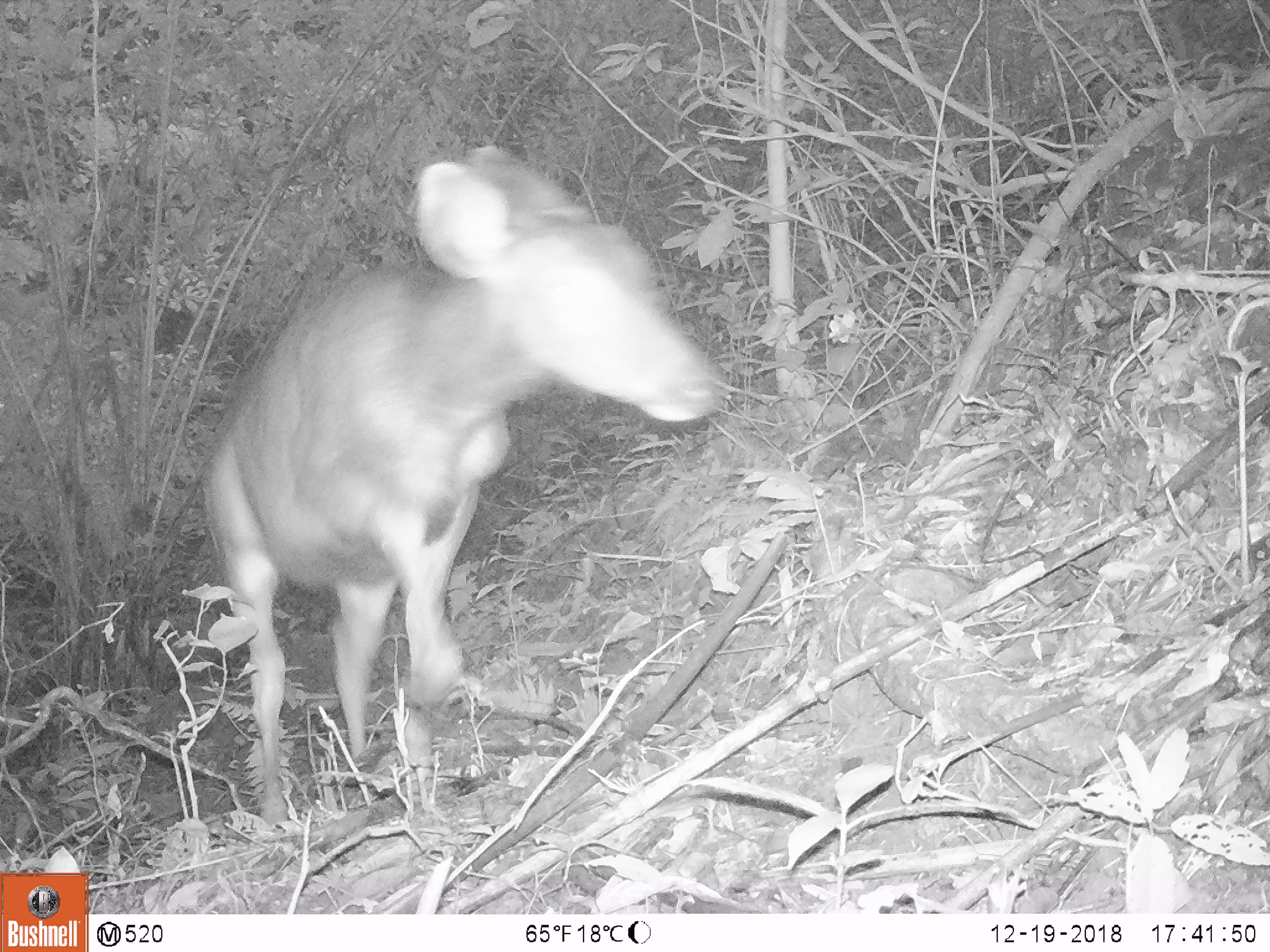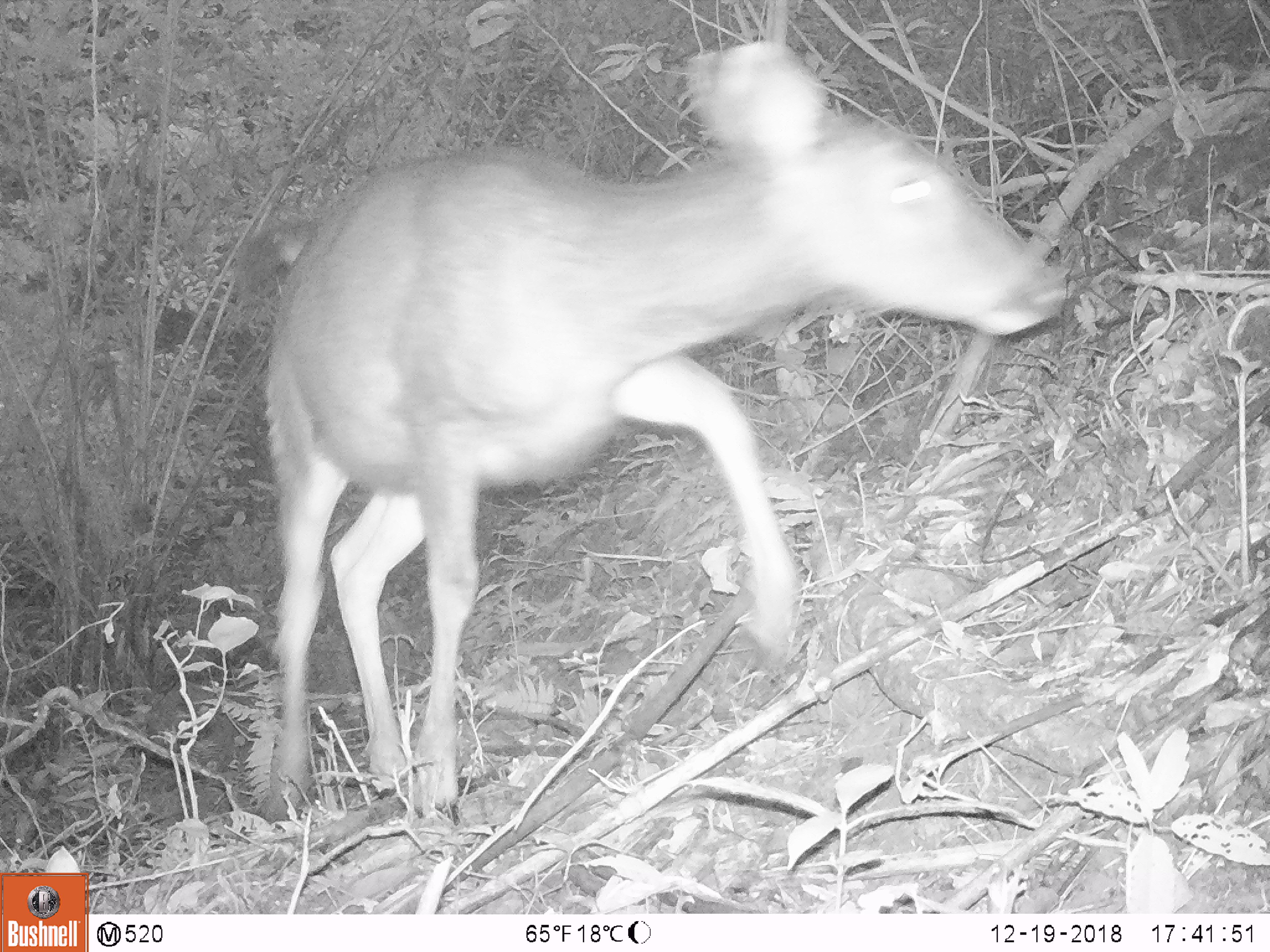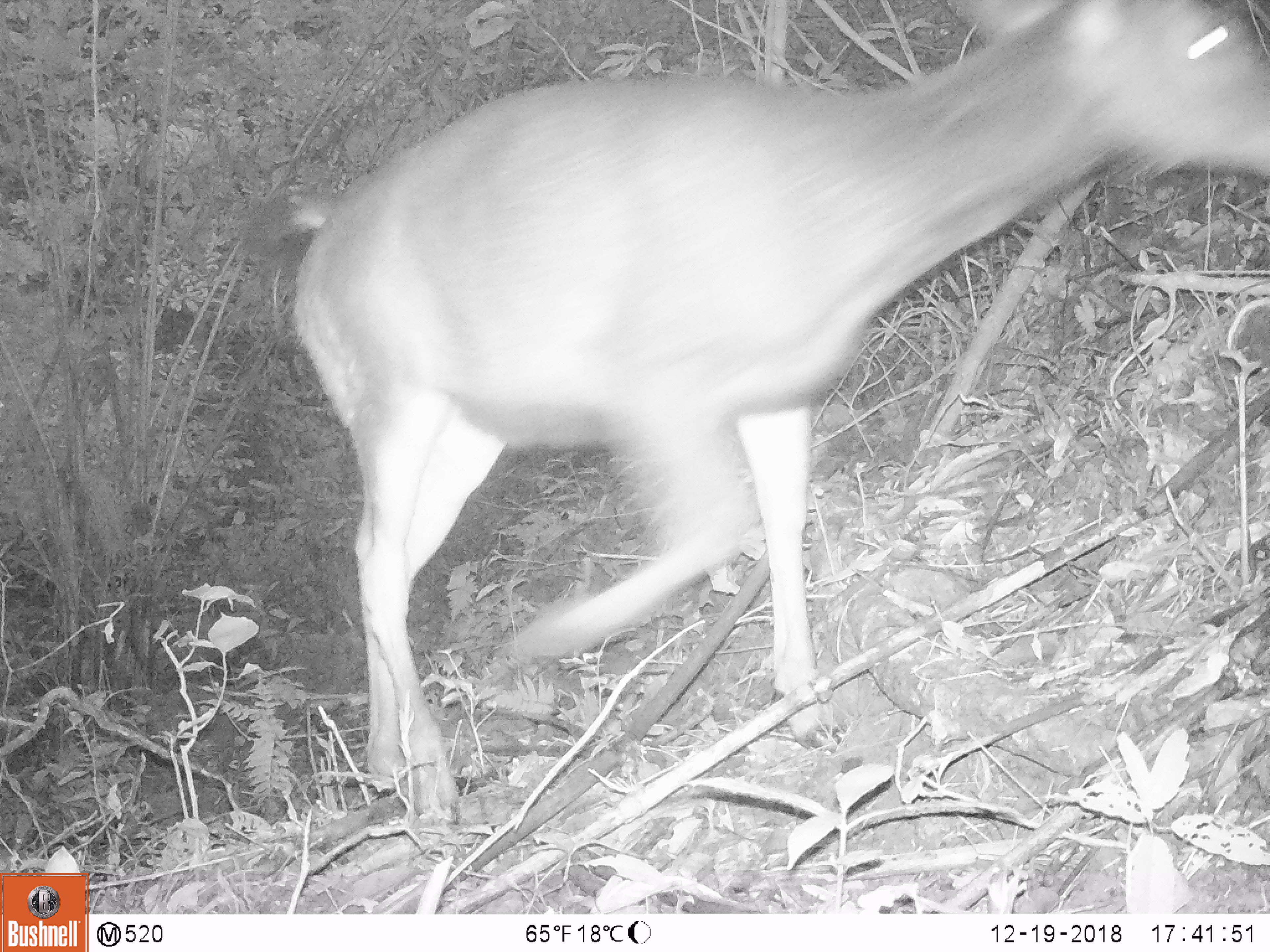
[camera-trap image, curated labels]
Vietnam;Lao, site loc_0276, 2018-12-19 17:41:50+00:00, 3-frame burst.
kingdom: Animalia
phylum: Chordata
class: Mammalia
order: Artiodactyla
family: Cervidae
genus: Rusa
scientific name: Rusa unicolor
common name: sambar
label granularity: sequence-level